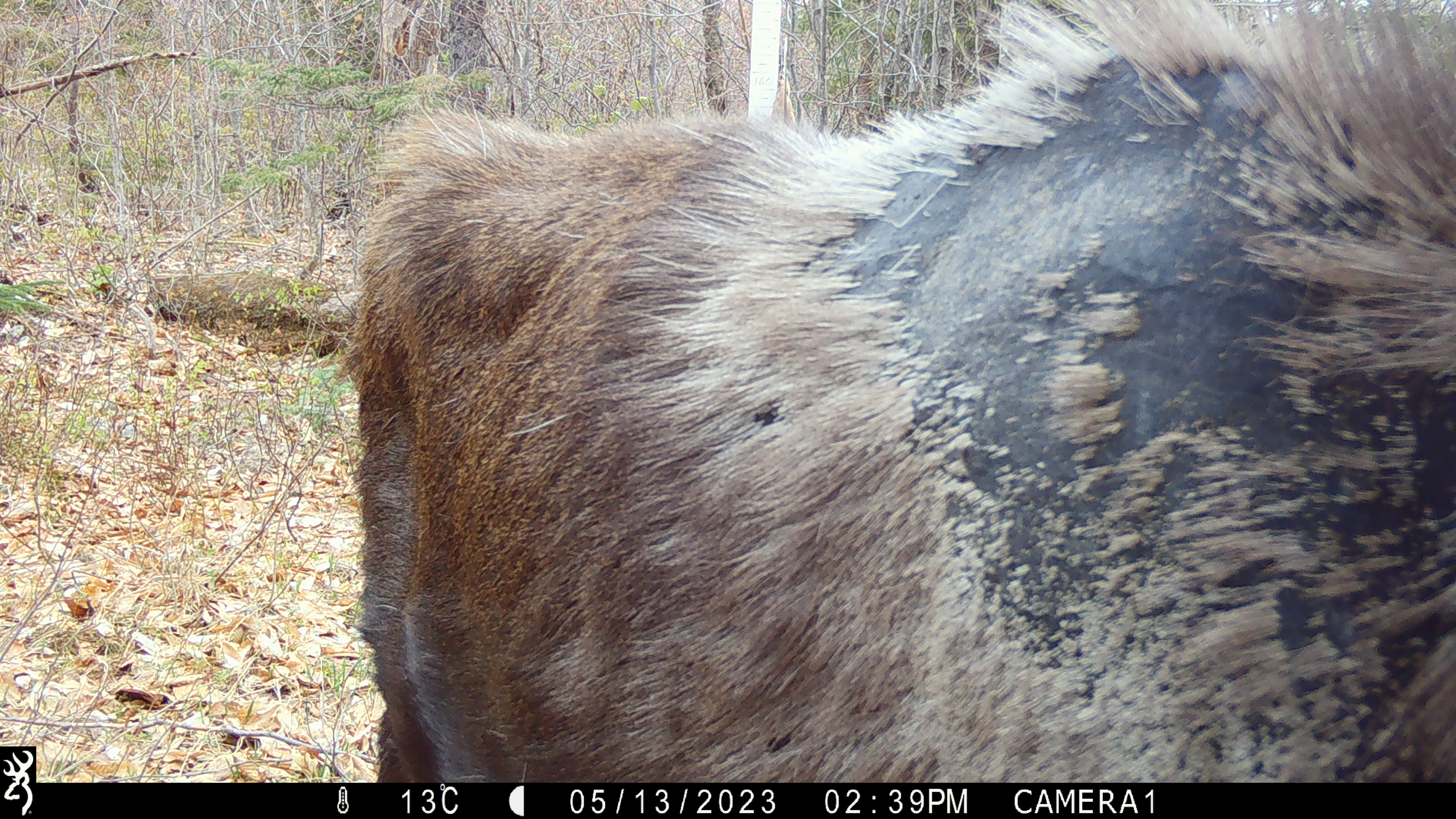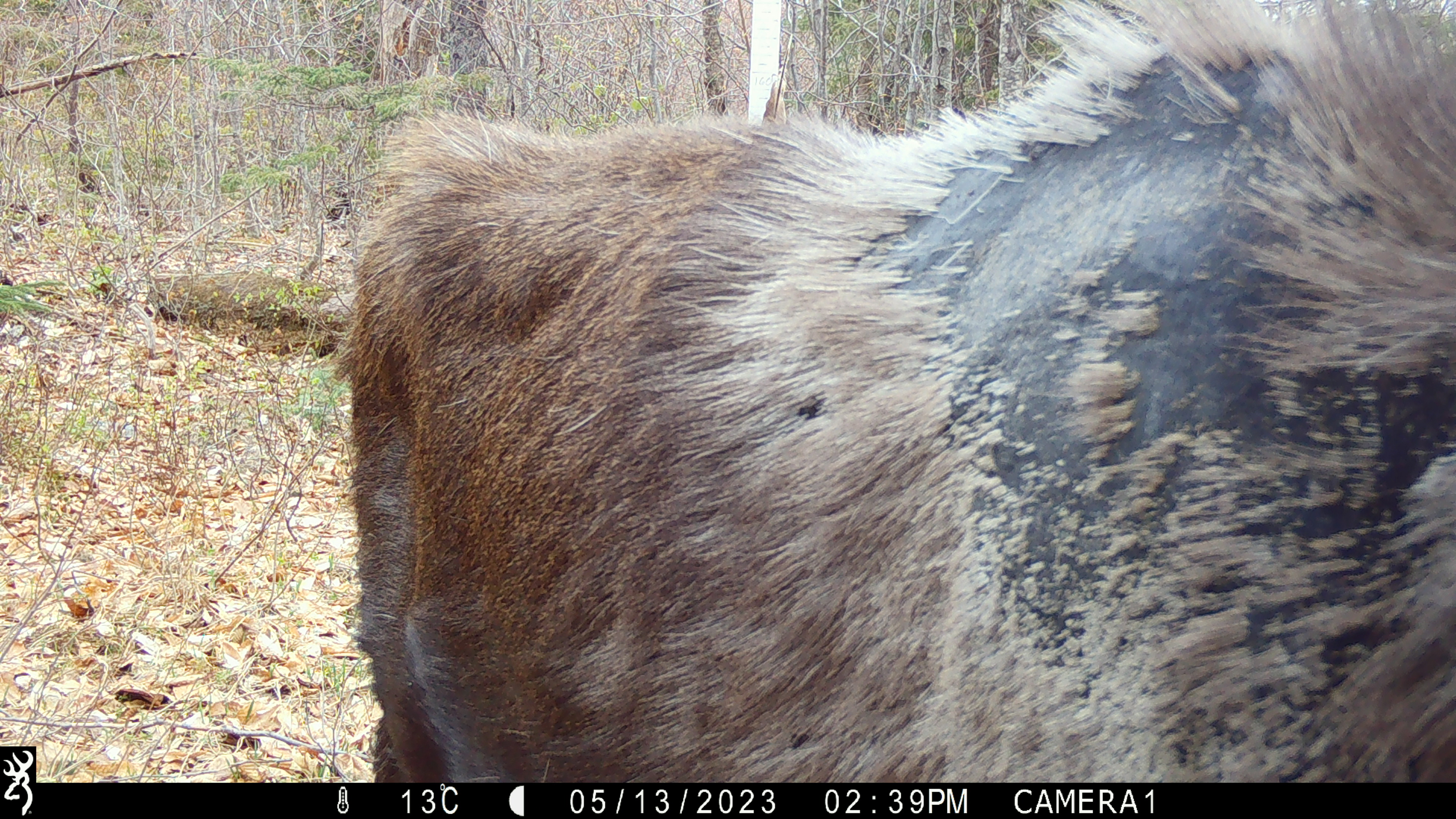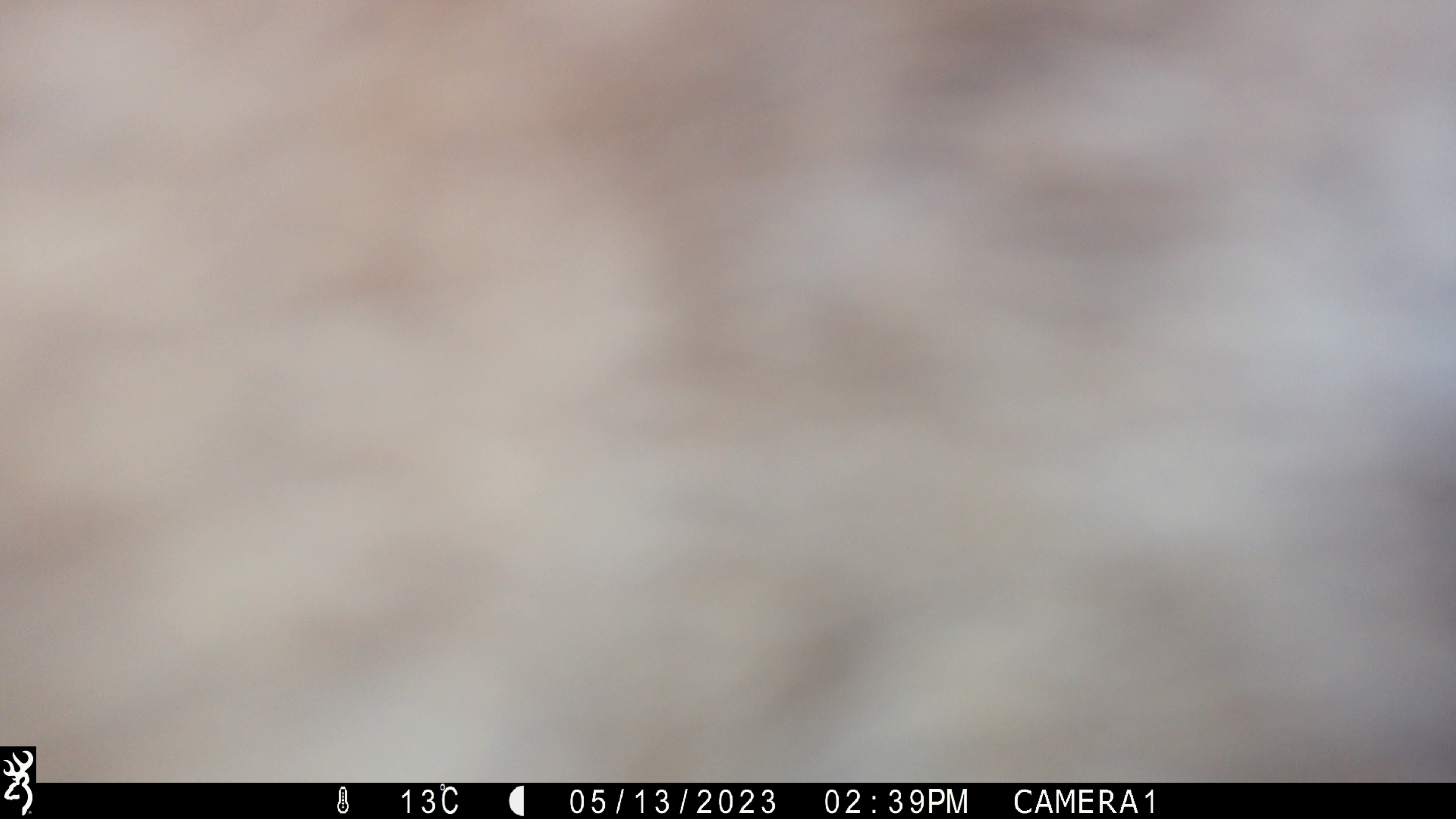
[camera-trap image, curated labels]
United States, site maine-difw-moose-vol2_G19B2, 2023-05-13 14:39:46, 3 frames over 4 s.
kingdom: Animalia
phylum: Chordata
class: Mammalia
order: Artiodactyla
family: Cervidae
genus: Alces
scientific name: Alces alces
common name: moose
Moose (Alces alces).